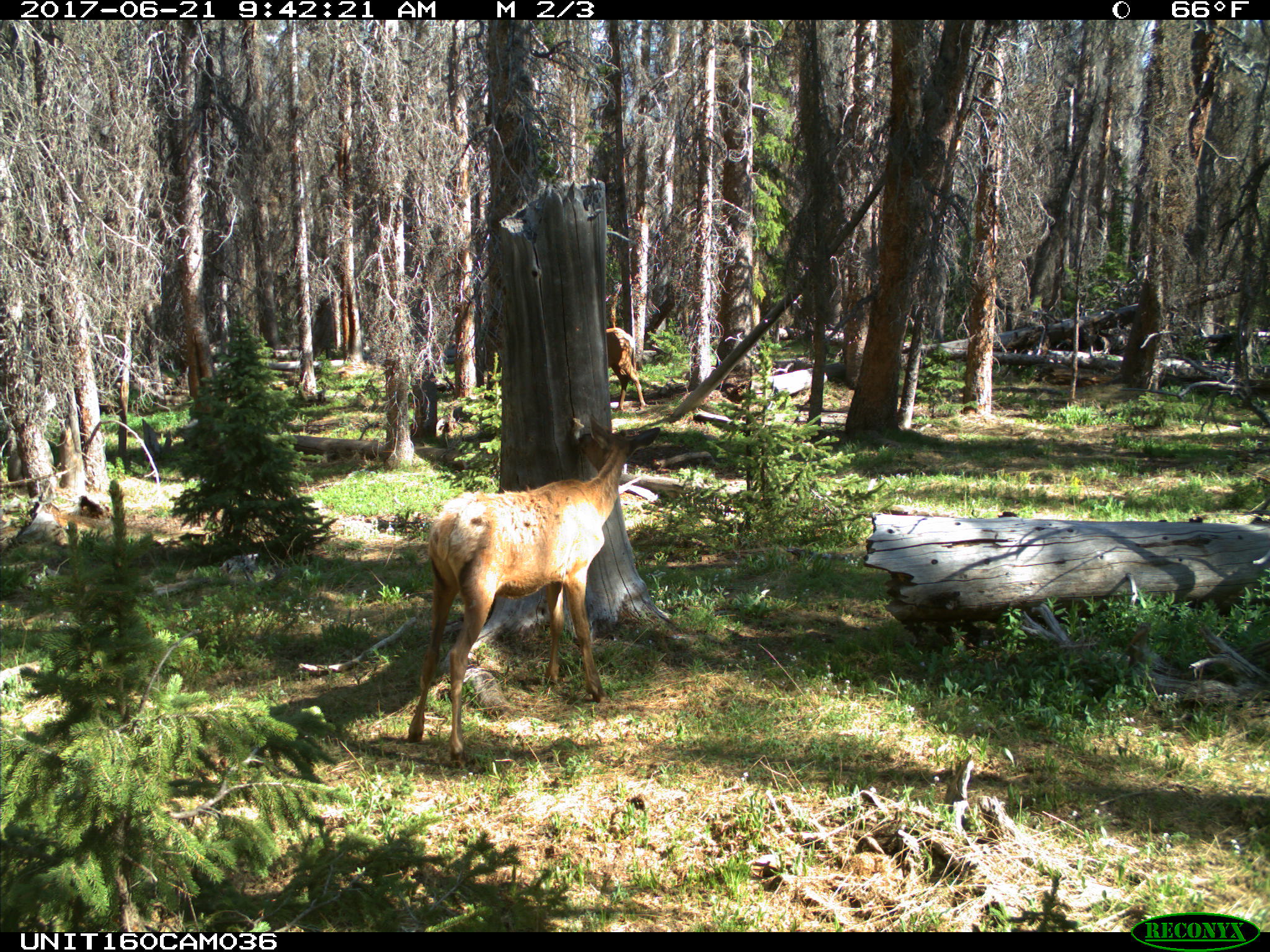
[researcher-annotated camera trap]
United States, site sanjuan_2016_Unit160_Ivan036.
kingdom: Animalia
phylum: Chordata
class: Mammalia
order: Artiodactyla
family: Cervidae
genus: Cervus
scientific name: Cervus elaphus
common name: red deer